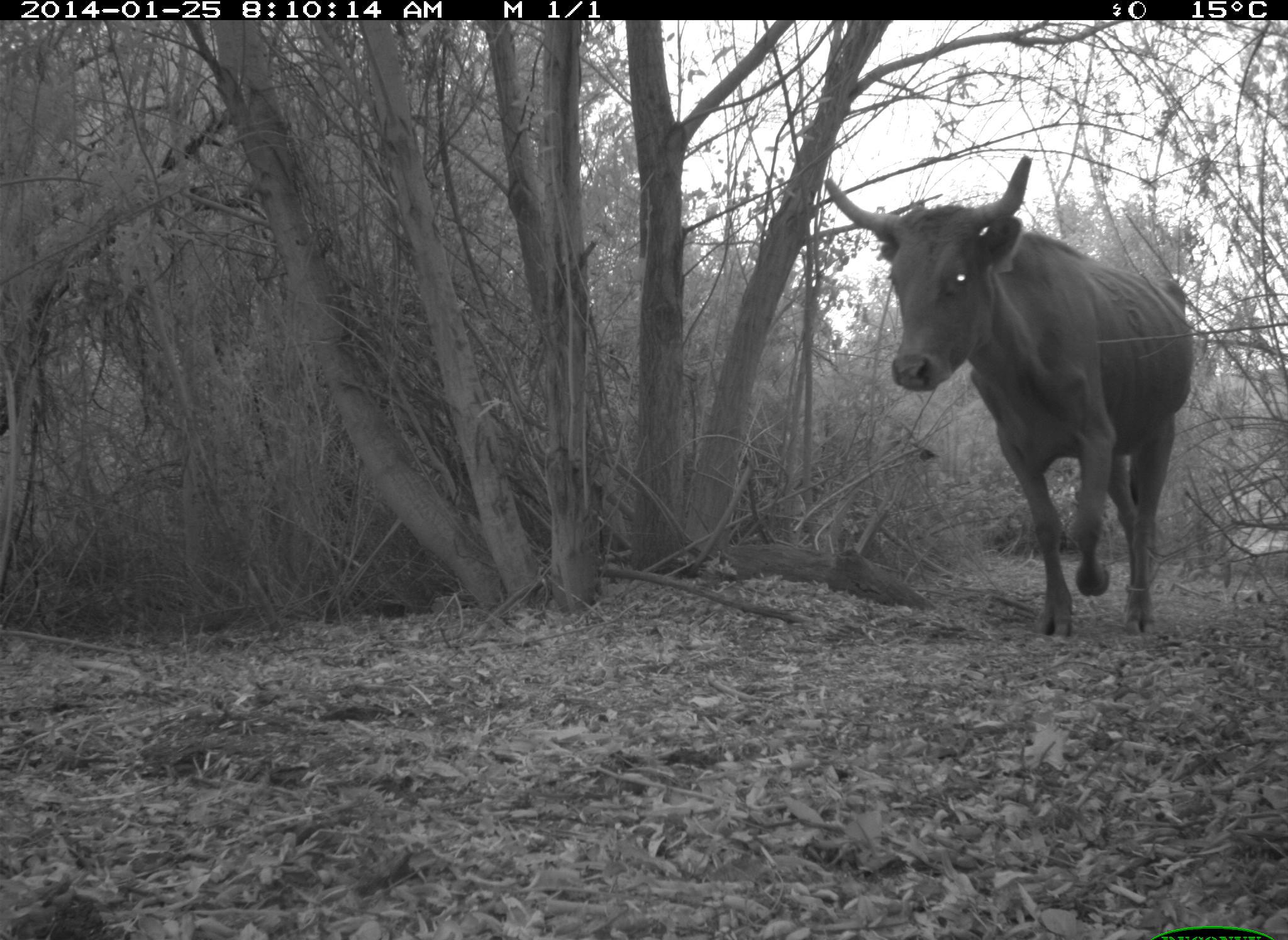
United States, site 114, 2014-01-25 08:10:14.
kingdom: Animalia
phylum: Chordata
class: Mammalia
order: Artiodactyla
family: Bovidae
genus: Bos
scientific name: Bos taurus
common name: cow